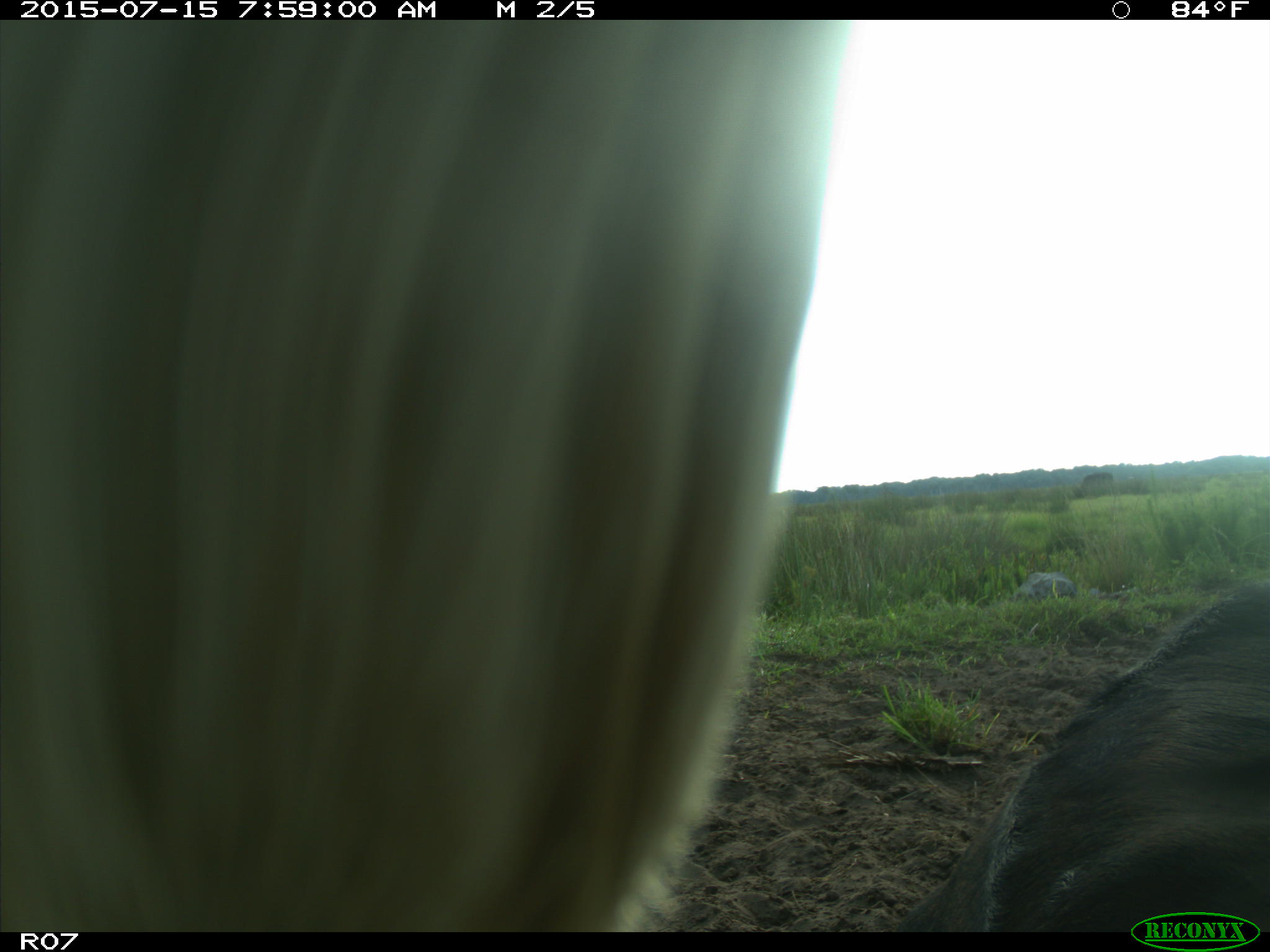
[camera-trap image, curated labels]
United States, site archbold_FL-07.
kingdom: Animalia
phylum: Chordata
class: Mammalia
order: Artiodactyla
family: Bovidae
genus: Bos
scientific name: Bos taurus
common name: domestic cow